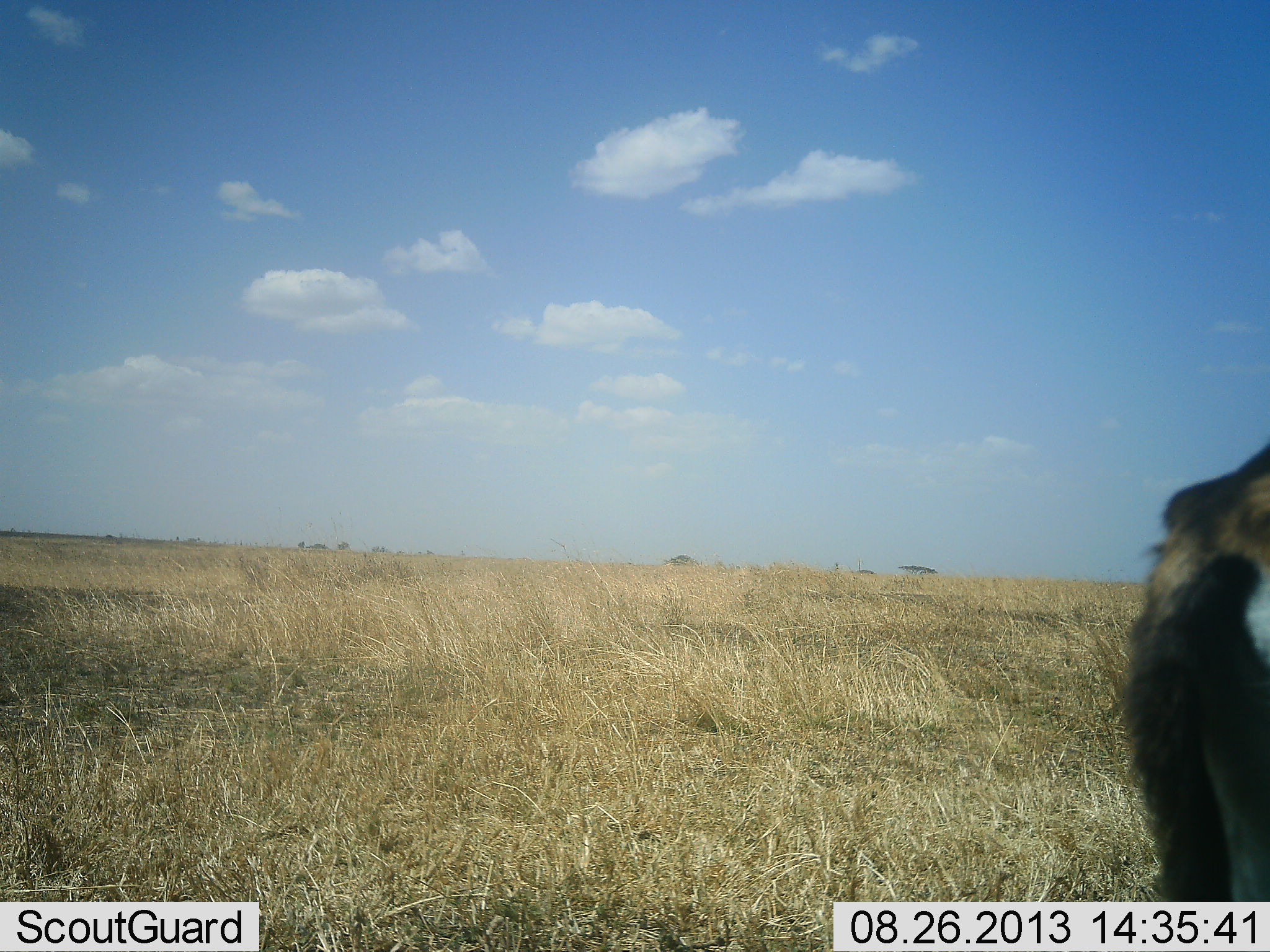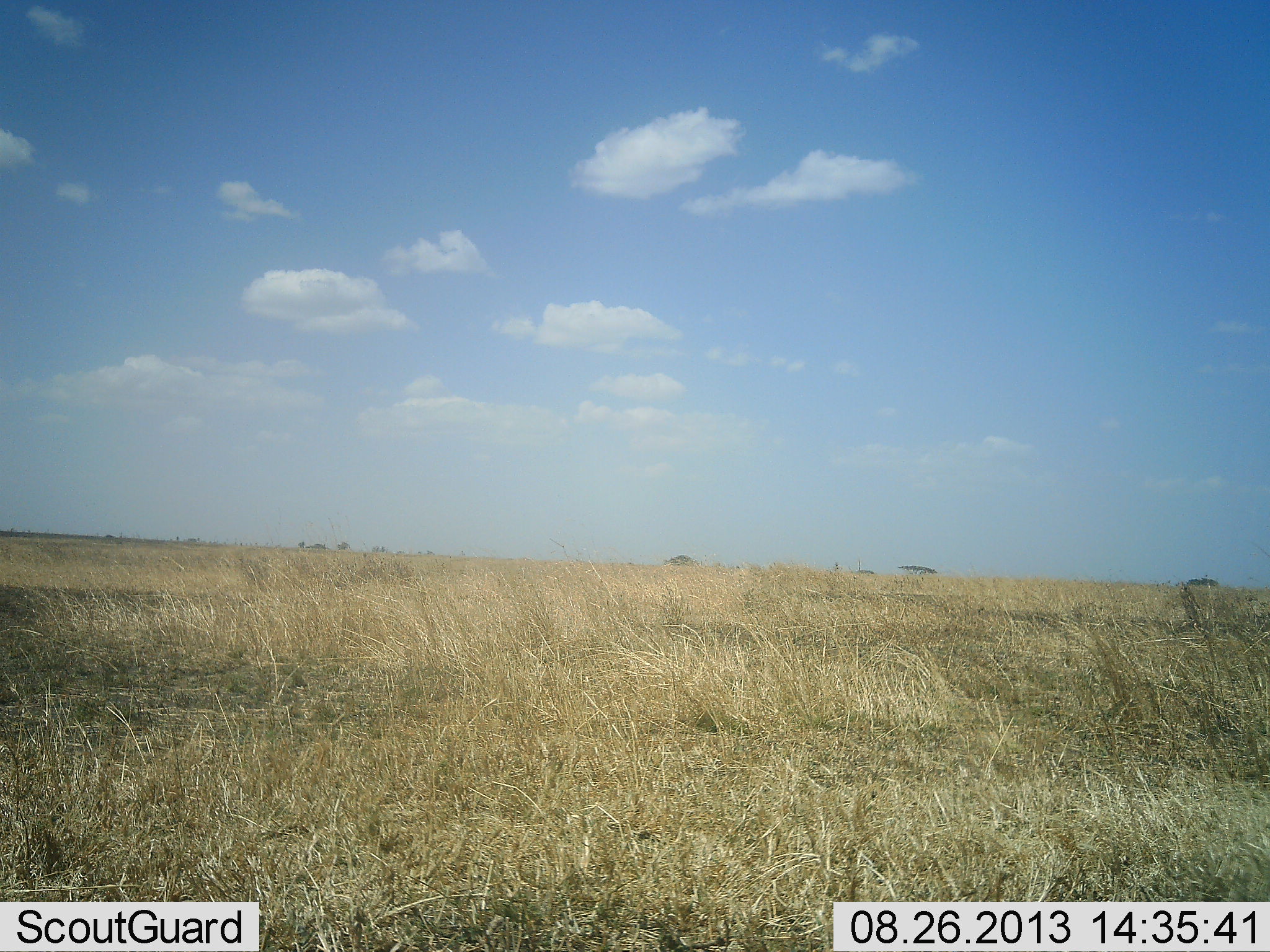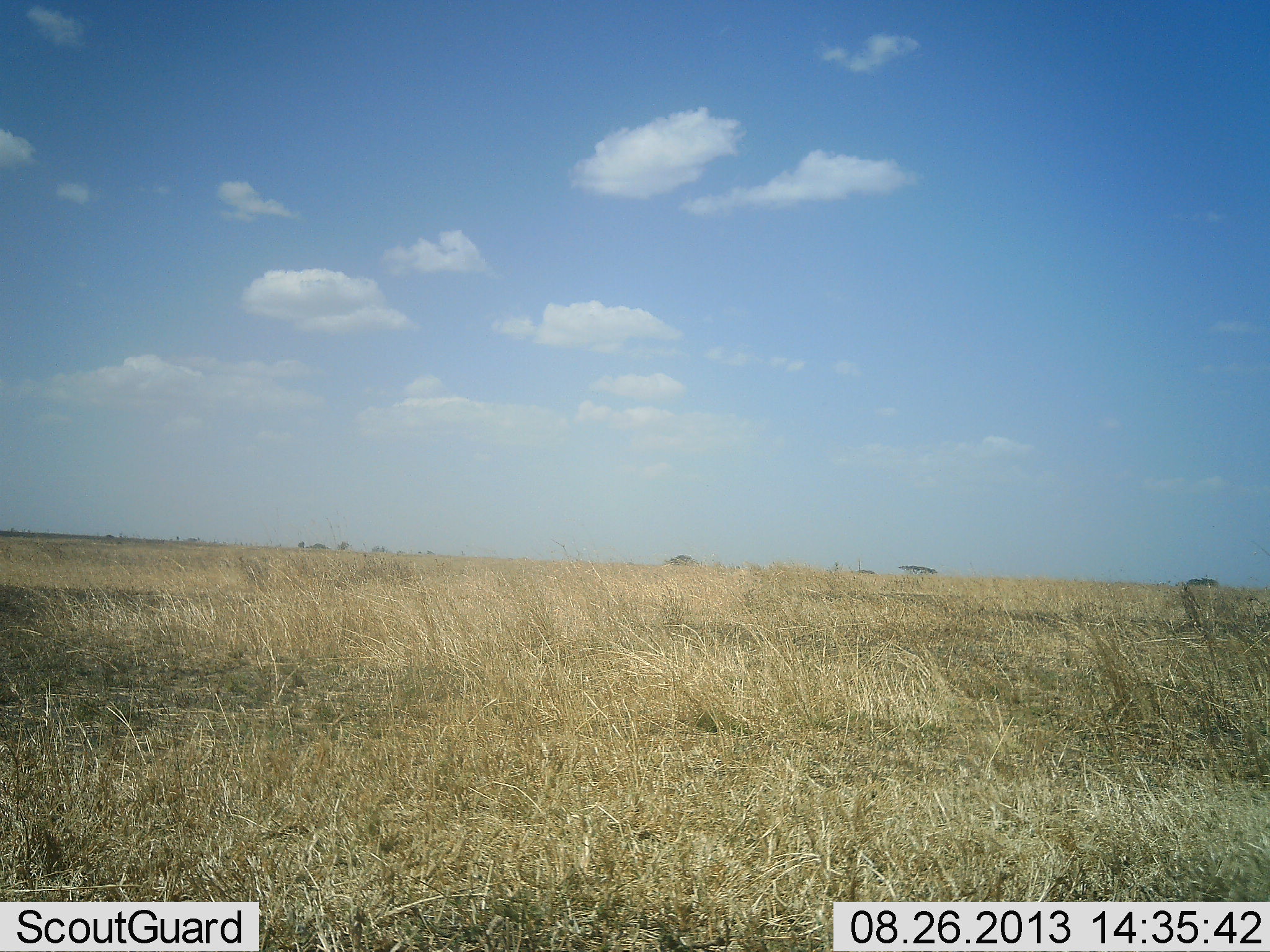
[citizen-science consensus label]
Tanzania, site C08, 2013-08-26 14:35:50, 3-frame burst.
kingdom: Animalia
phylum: Chordata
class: Mammalia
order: Artiodactyla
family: Bovidae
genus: Eudorcas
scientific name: Eudorcas thomsonii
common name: thomson's gazelle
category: gazellethomsons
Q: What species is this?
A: Gazellethomsons (thomson's gazelle) (Eudorcas thomsonii).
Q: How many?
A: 1.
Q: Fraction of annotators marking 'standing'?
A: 33%.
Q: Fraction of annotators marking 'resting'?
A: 0%.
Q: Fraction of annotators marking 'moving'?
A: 67%.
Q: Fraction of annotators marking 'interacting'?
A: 0%.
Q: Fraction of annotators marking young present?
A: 0%.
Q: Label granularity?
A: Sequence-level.